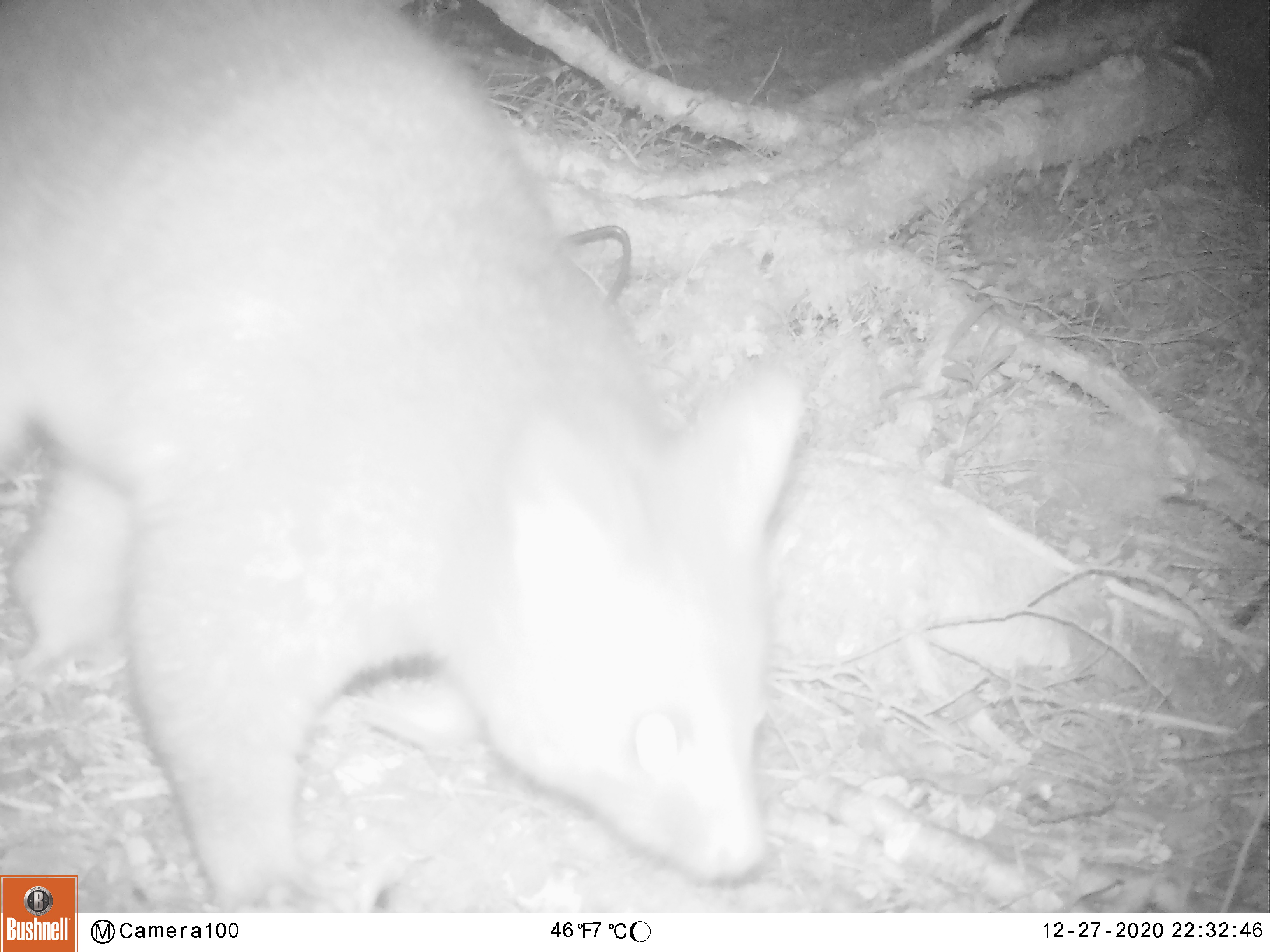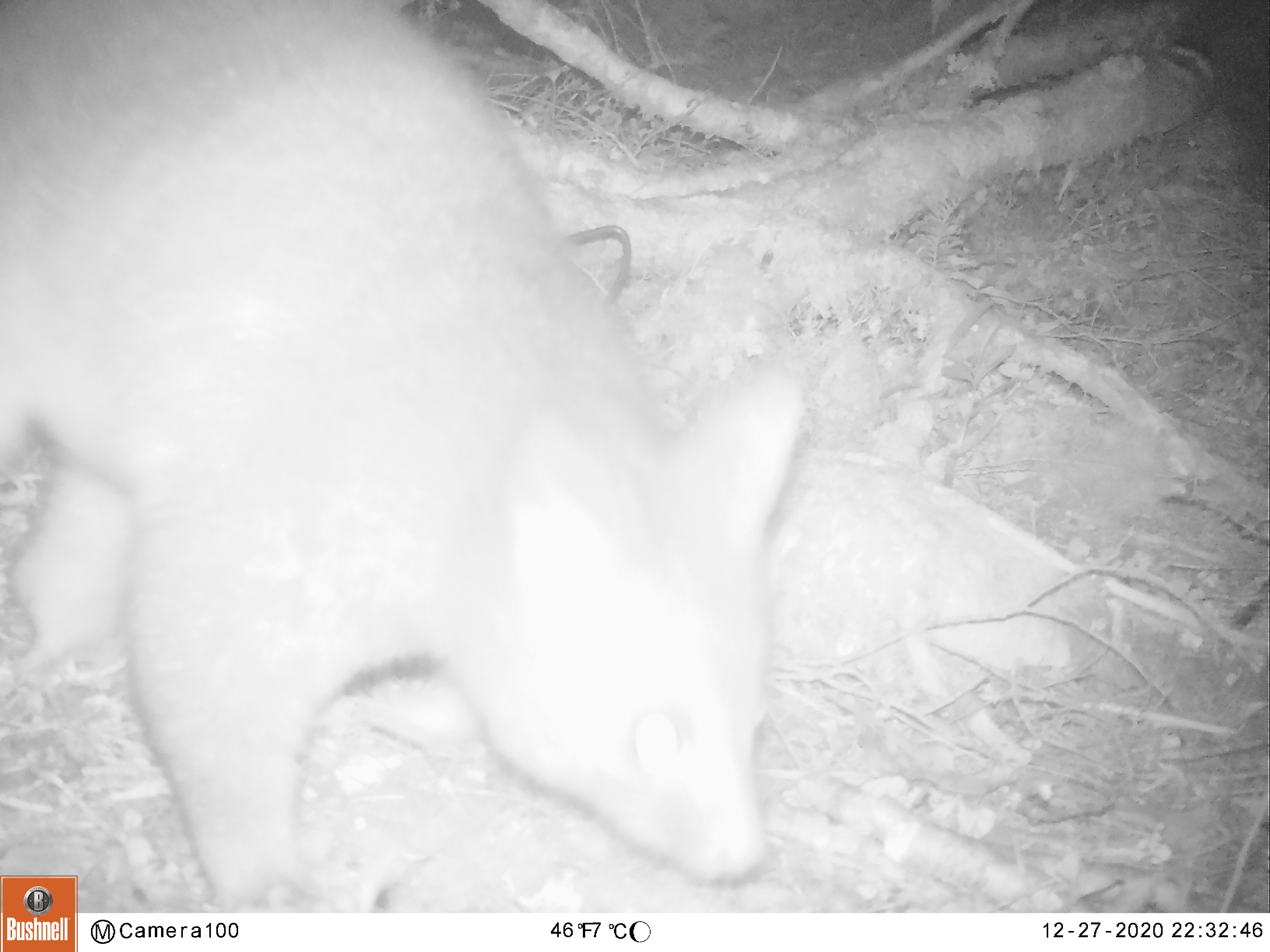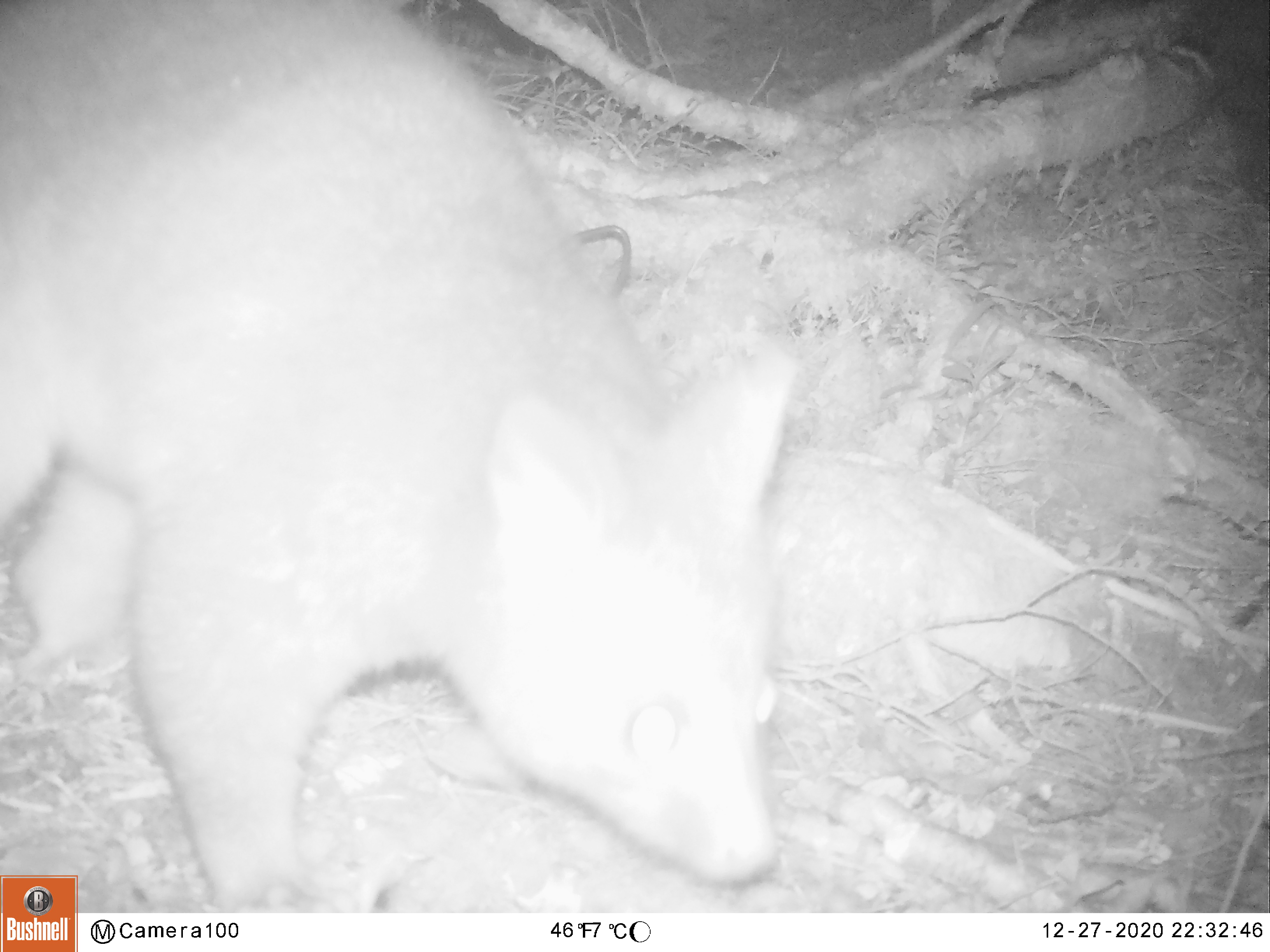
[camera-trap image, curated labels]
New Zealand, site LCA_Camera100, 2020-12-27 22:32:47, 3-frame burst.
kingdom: Animalia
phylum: Chordata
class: Mammalia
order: Diprotodontia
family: Phalangeridae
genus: Trichosurus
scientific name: Trichosurus vulpecula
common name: common brushtail possum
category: possum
Possum (common brushtail possum) (Trichosurus vulpecula).